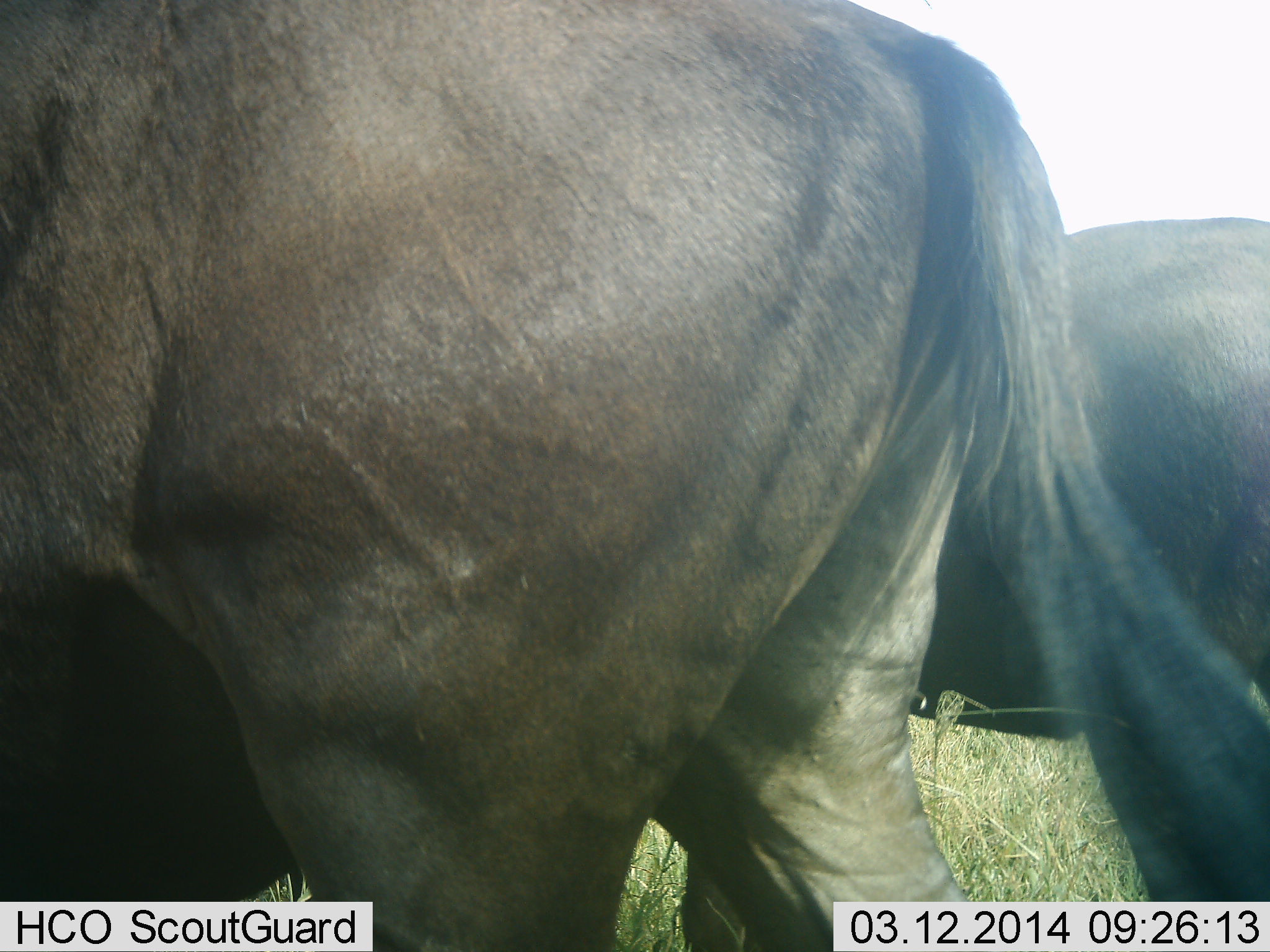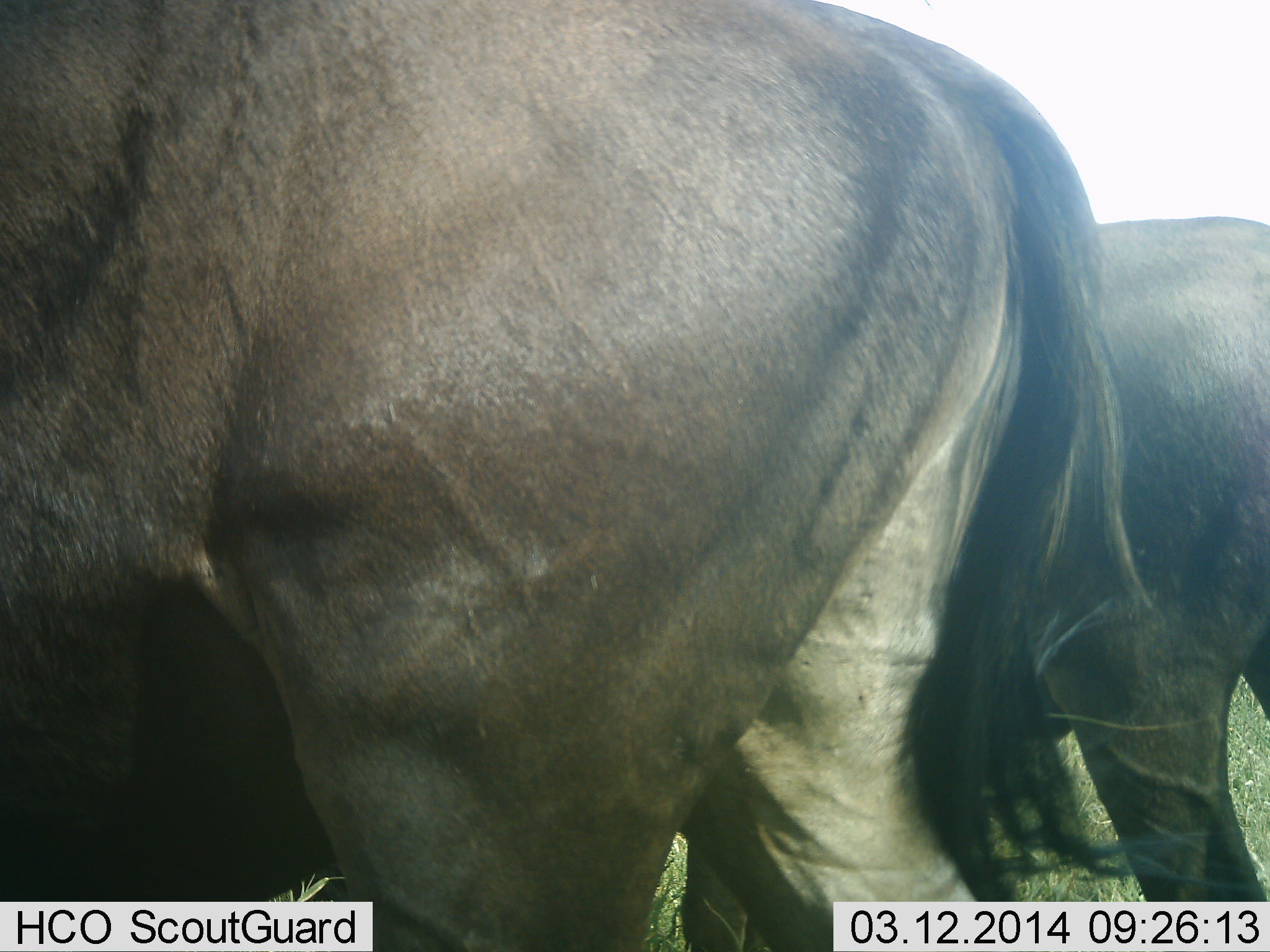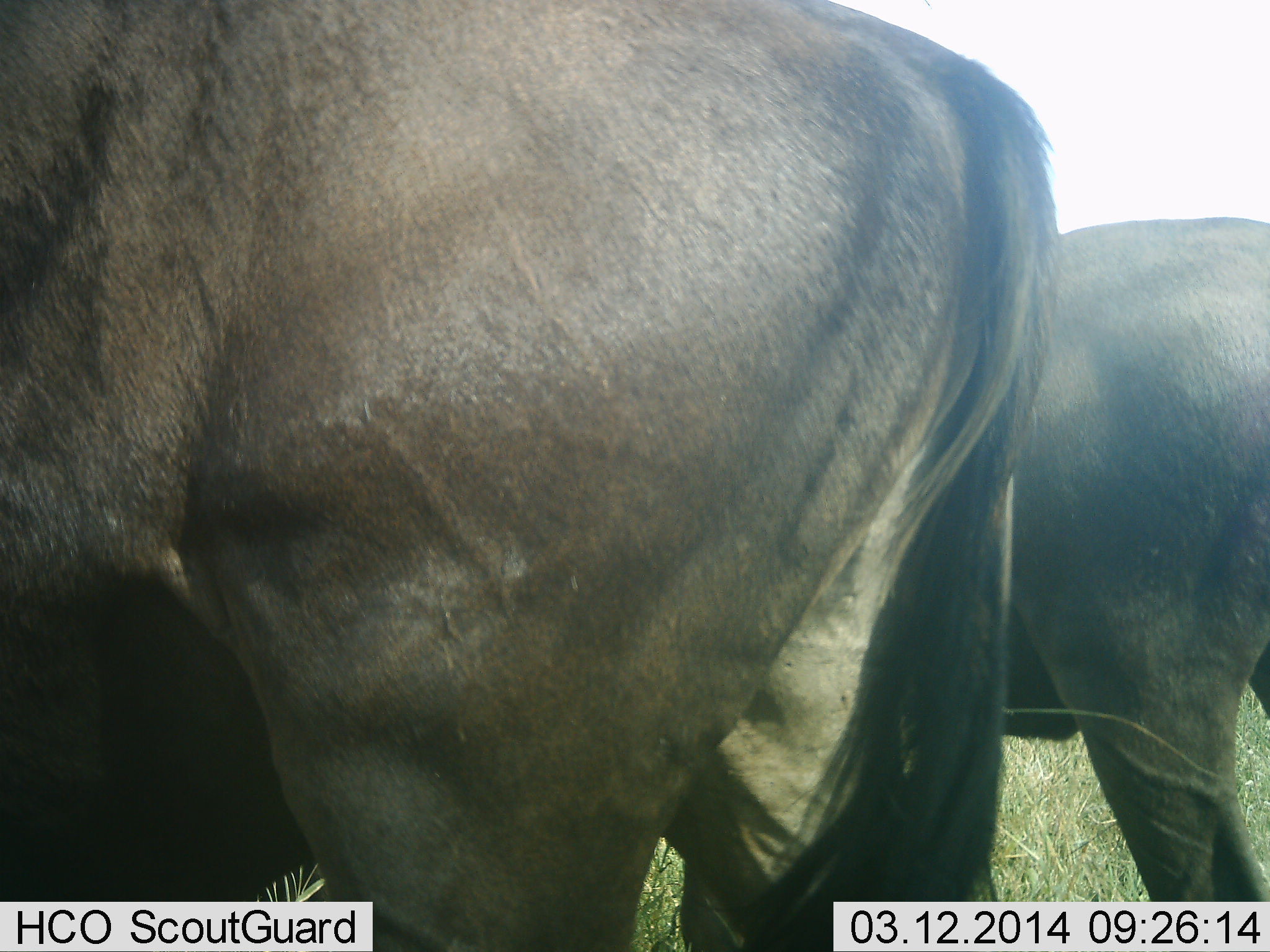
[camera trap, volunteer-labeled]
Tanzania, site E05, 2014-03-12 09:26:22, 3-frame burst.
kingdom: Animalia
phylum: Chordata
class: Mammalia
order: Artiodactyla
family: Bovidae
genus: Connochaetes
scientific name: Connochaetes taurinus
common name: blue wildebeest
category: wildebeest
Wildebeest (blue wildebeest) (Connochaetes taurinus), count 2. Behavior (volunteer vote fractions): standing 100%, resting 0%, moving 0%, interacting 0%. Young present (vote fraction): 0%. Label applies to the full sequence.